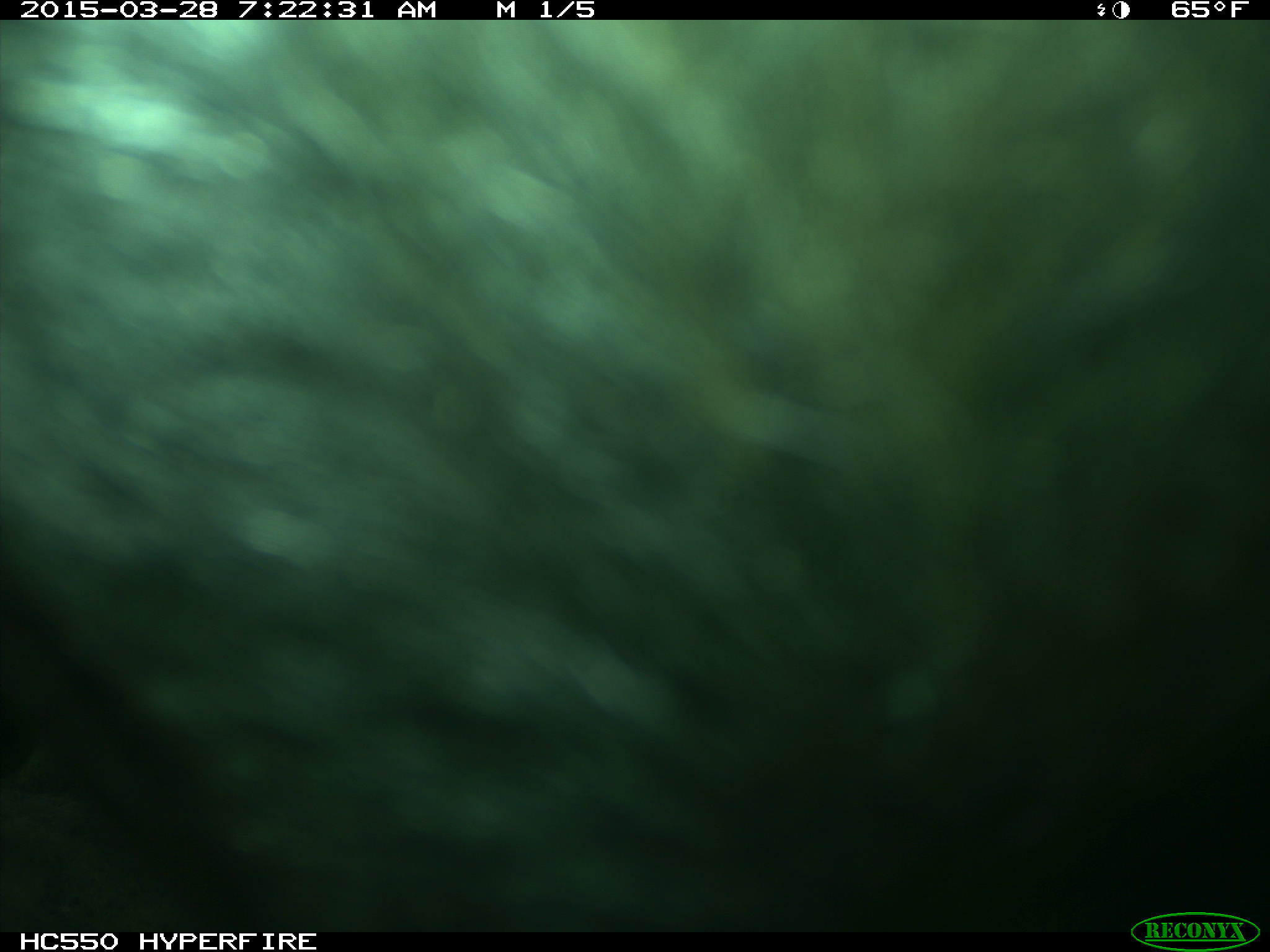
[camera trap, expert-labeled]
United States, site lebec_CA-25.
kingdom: Animalia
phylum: Chordata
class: Mammalia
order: Artiodactyla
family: Bovidae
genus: Bos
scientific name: Bos taurus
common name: domestic cow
Bos taurus (domestic cow).